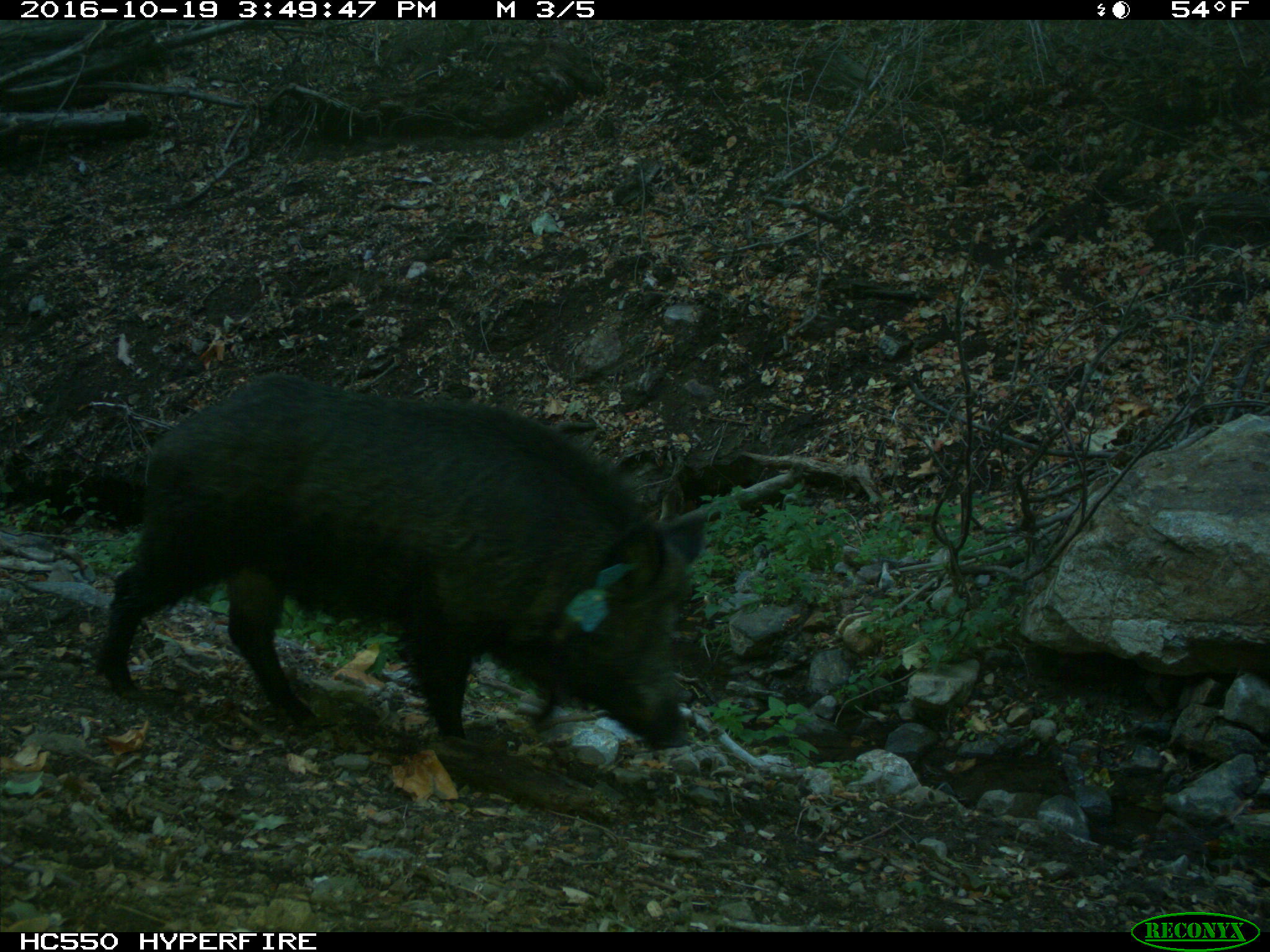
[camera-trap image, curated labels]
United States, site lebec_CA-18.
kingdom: Animalia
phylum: Chordata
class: Mammalia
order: Artiodactyla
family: Suidae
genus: Sus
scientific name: Sus scrofa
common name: wild boar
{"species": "Sus scrofa (wild boar)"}